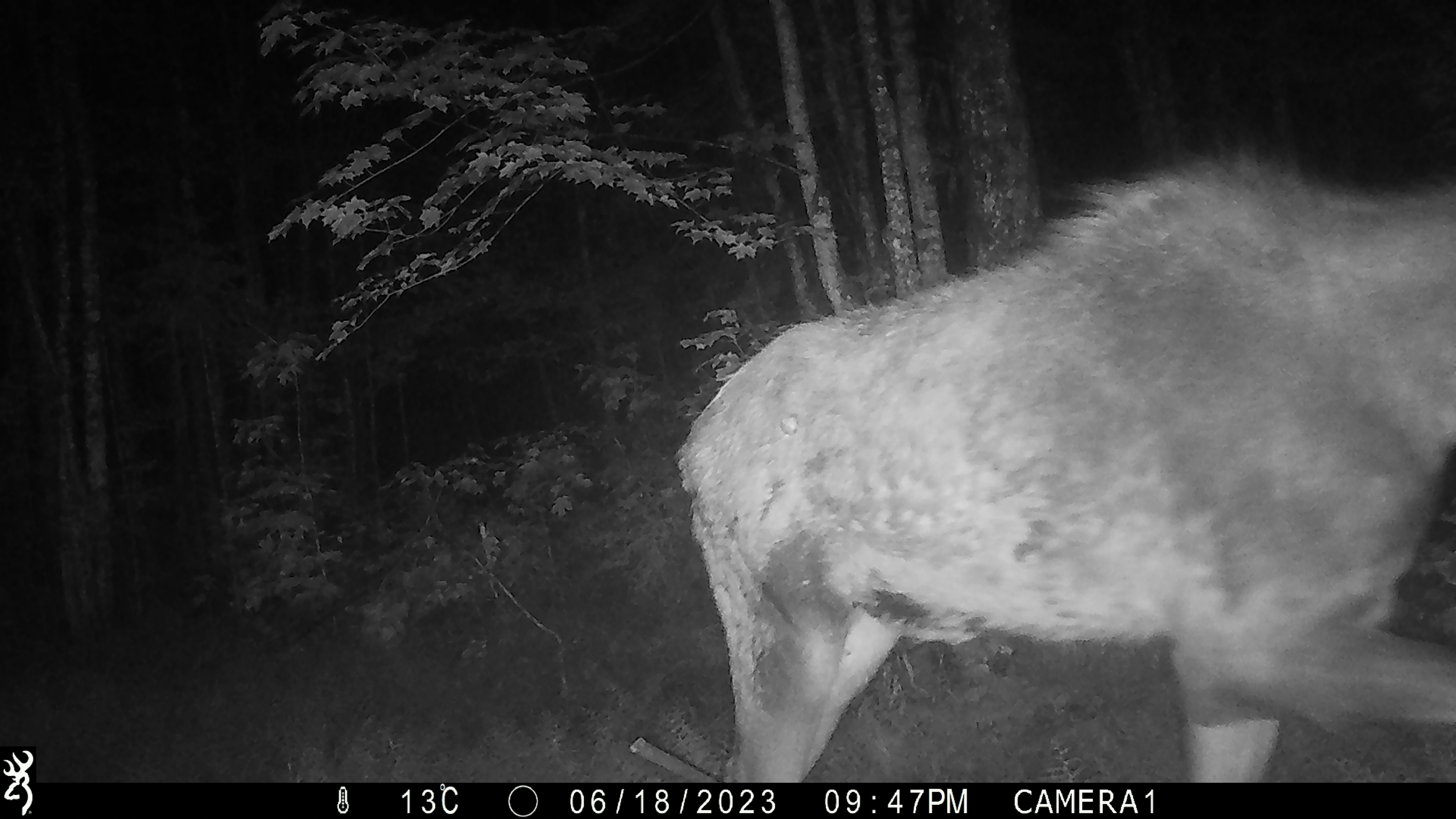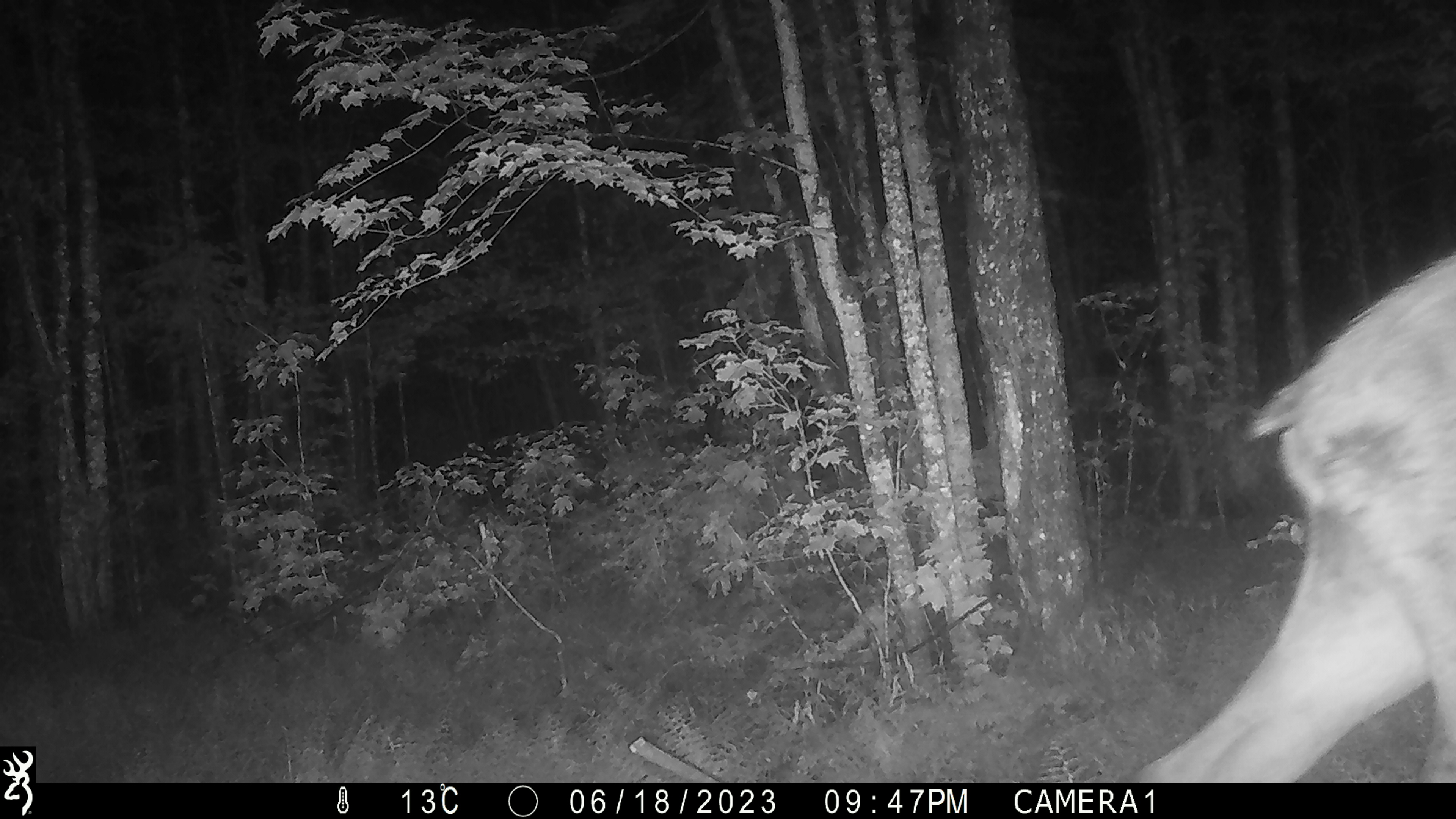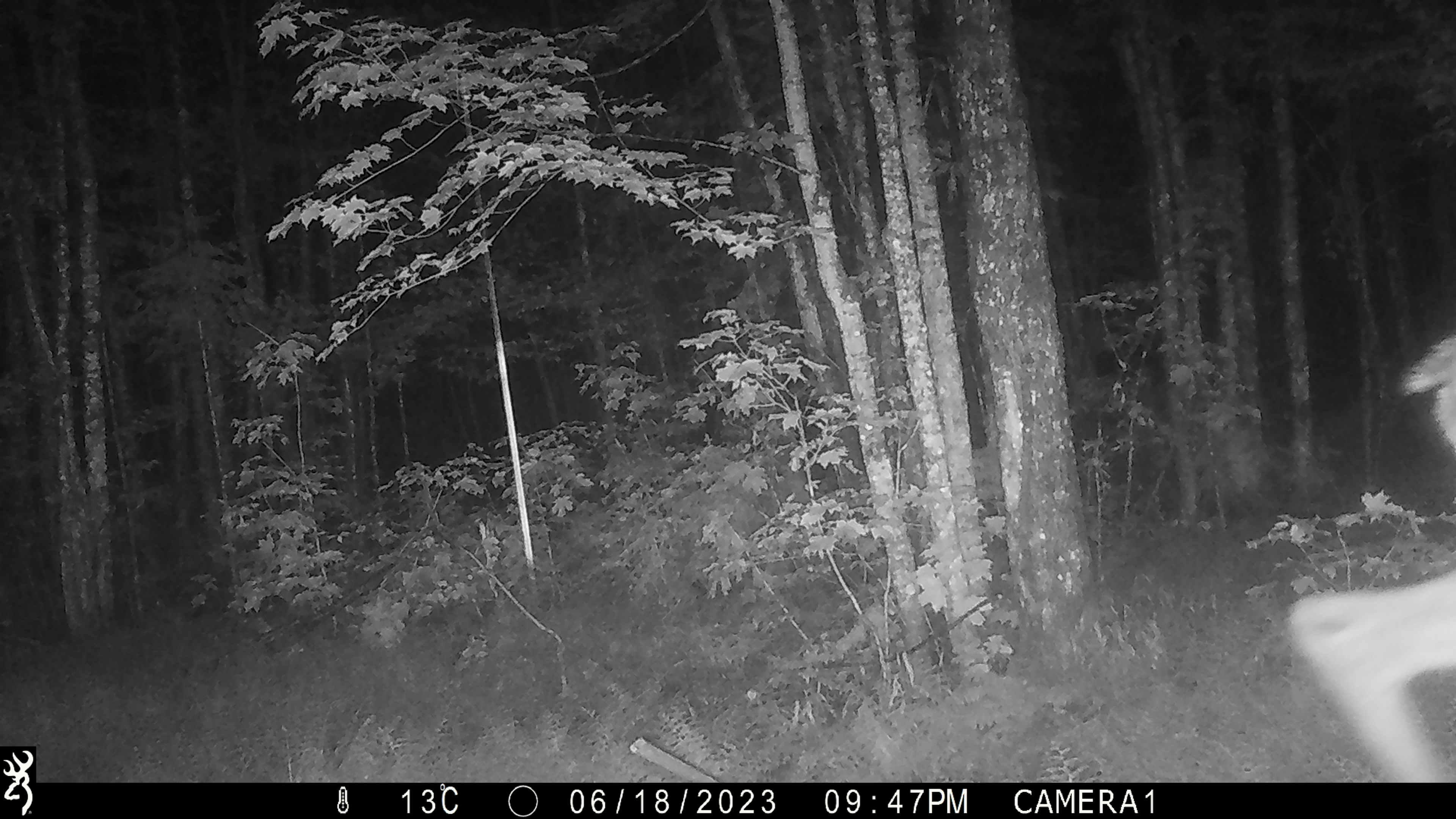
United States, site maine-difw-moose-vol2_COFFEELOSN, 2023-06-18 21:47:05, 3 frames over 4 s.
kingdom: Animalia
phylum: Chordata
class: Mammalia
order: Artiodactyla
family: Cervidae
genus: Alces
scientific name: Alces alces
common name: moose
Moose (Alces alces).